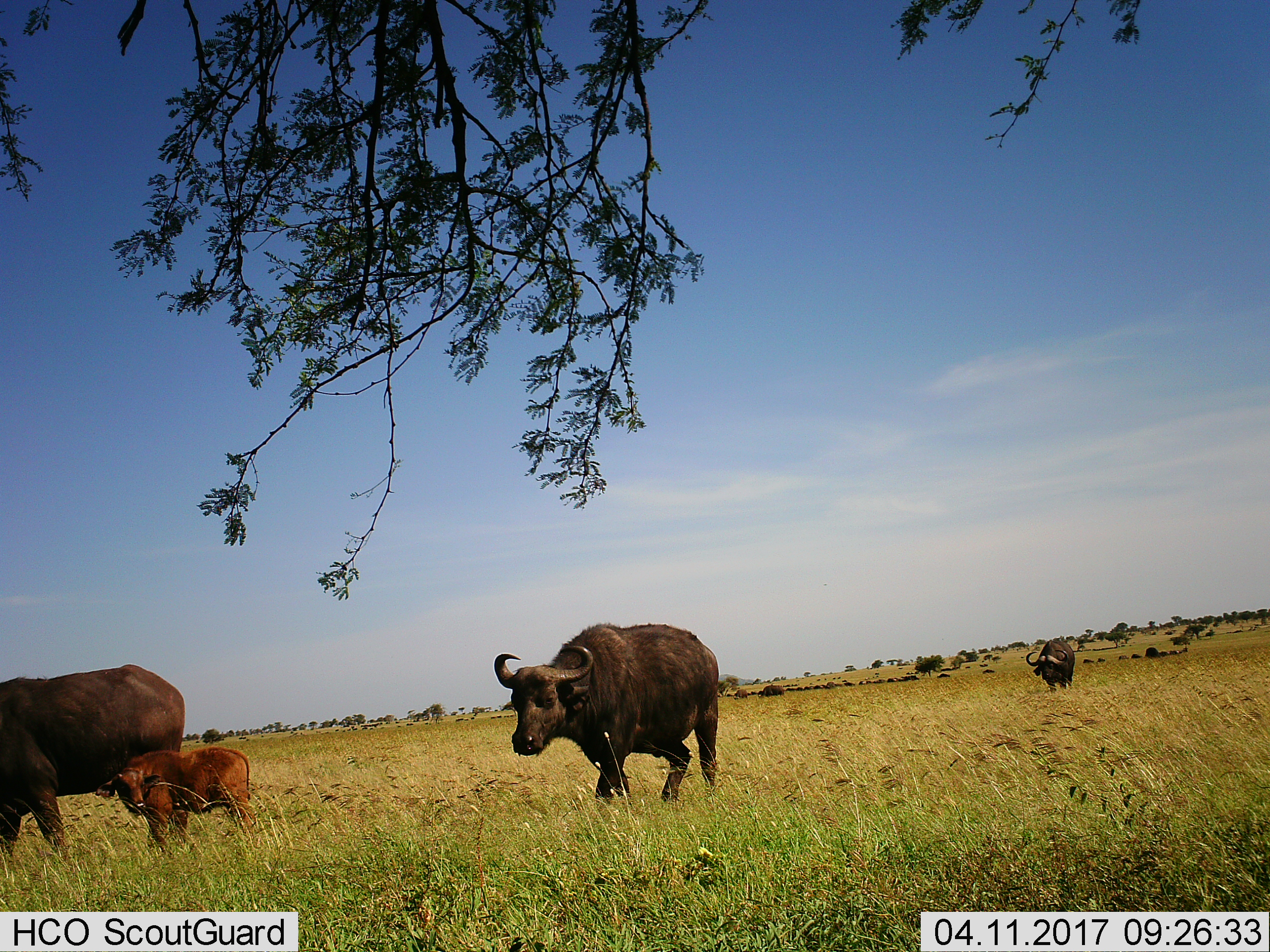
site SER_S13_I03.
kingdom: Animalia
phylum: Chordata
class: Mammalia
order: Artiodactyla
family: Bovidae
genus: Syncerus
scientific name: Syncerus caffer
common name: african buffalo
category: buffalo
Buffalo (african buffalo) (Syncerus caffer), count 4. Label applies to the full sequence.